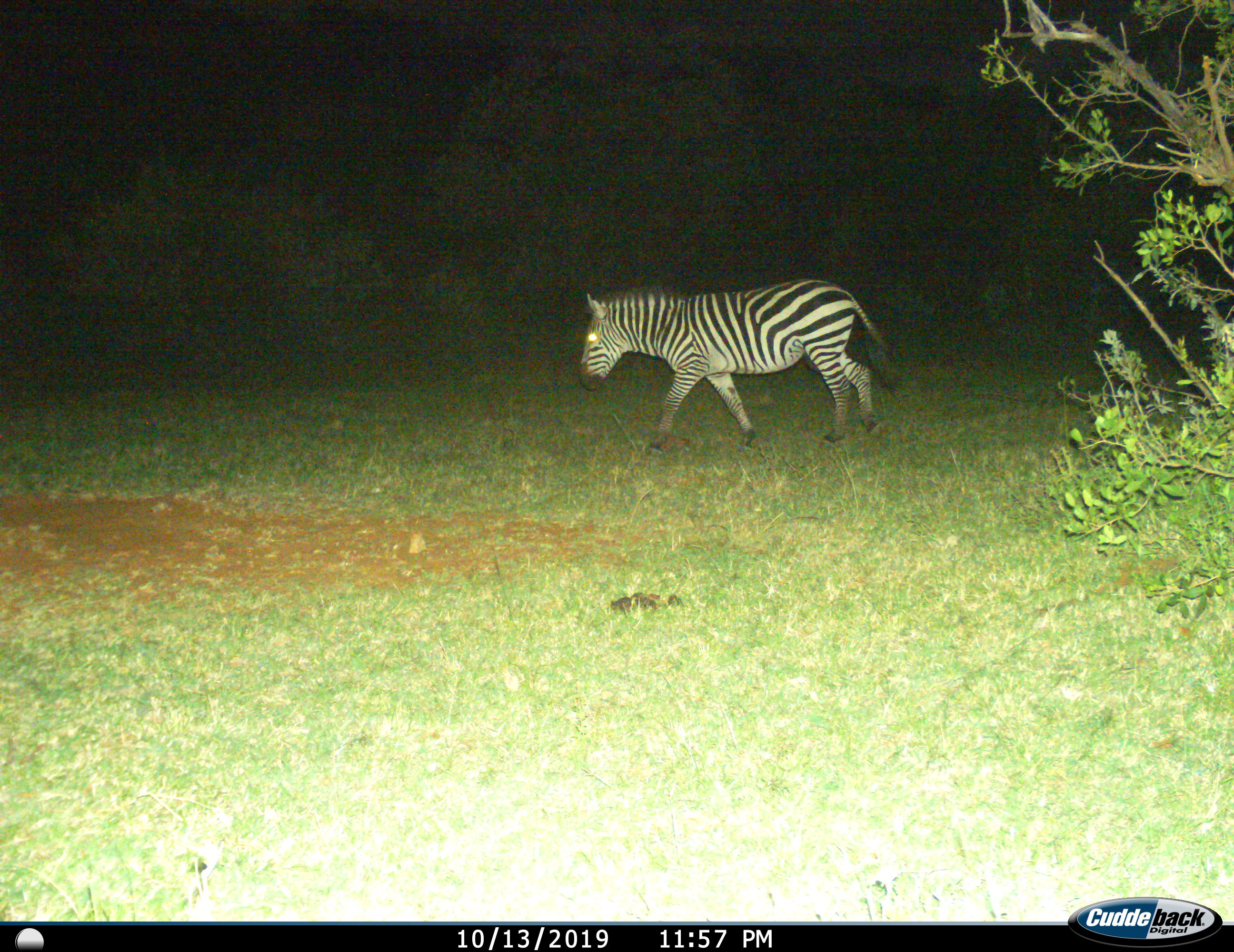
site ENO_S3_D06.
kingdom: Animalia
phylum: Chordata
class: Mammalia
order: Perissodactyla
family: Equidae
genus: Equus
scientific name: Equus quagga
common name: plains zebra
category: zebraplains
Zebraplains (plains zebra) (Equus quagga), count 1. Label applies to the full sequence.